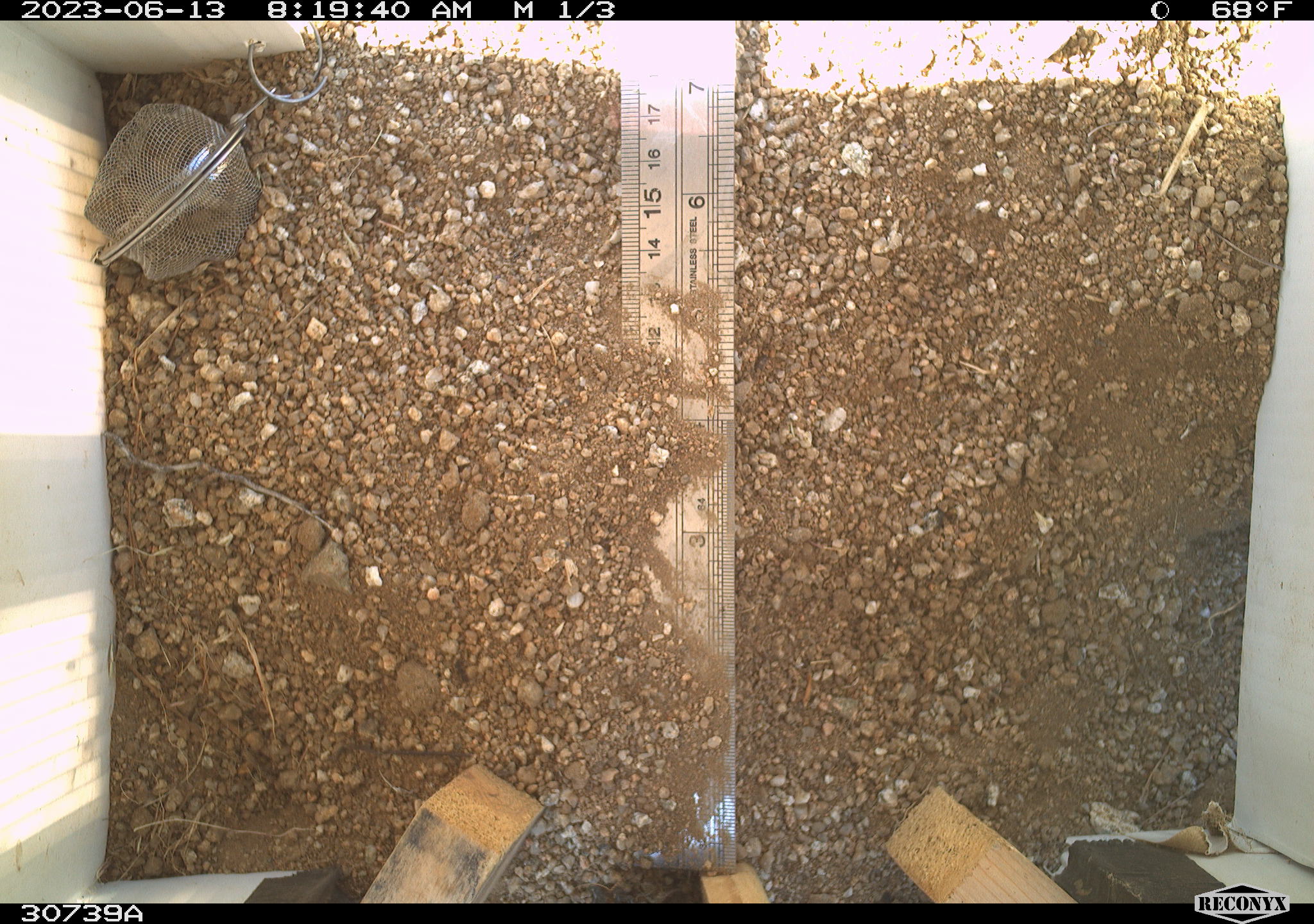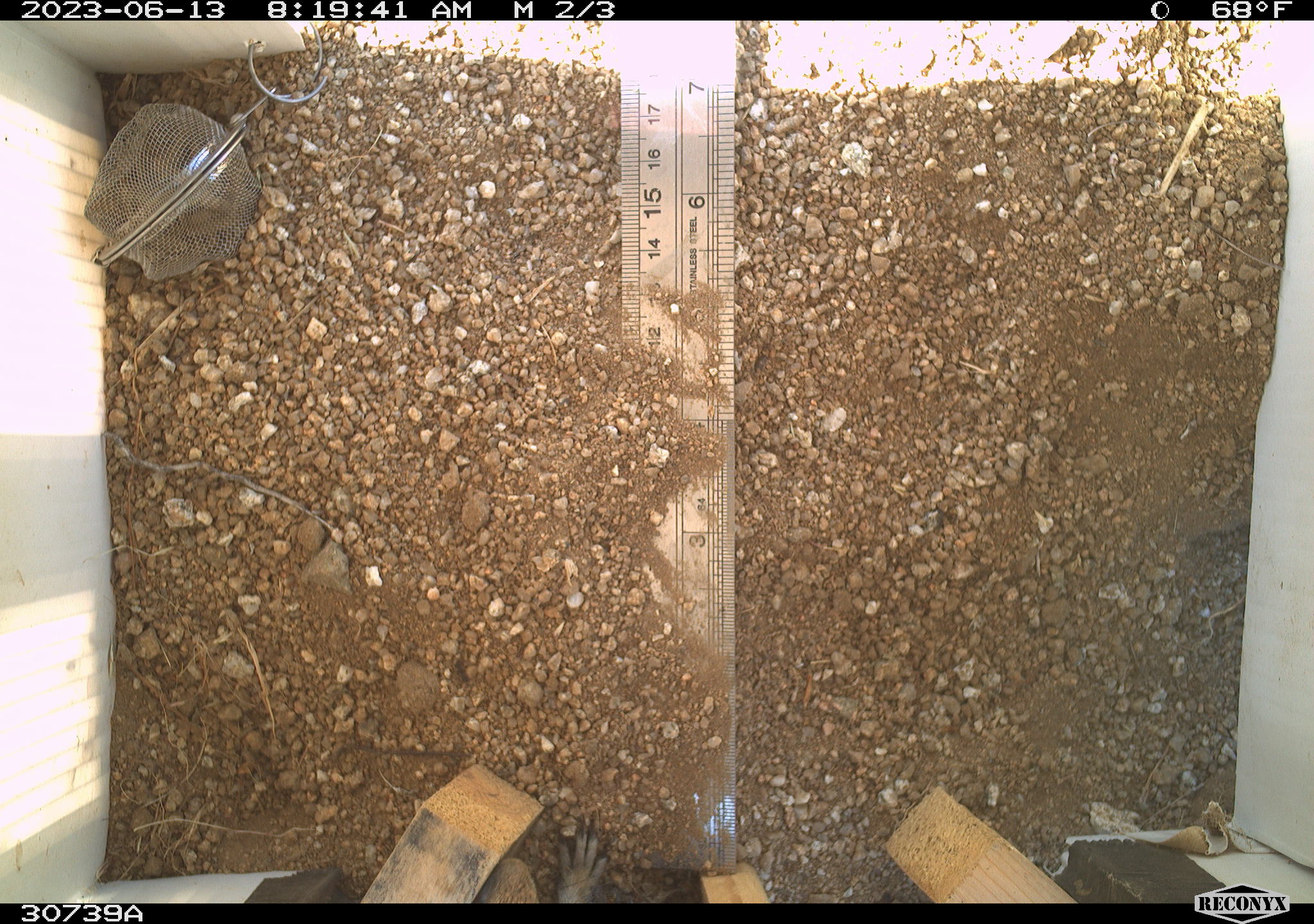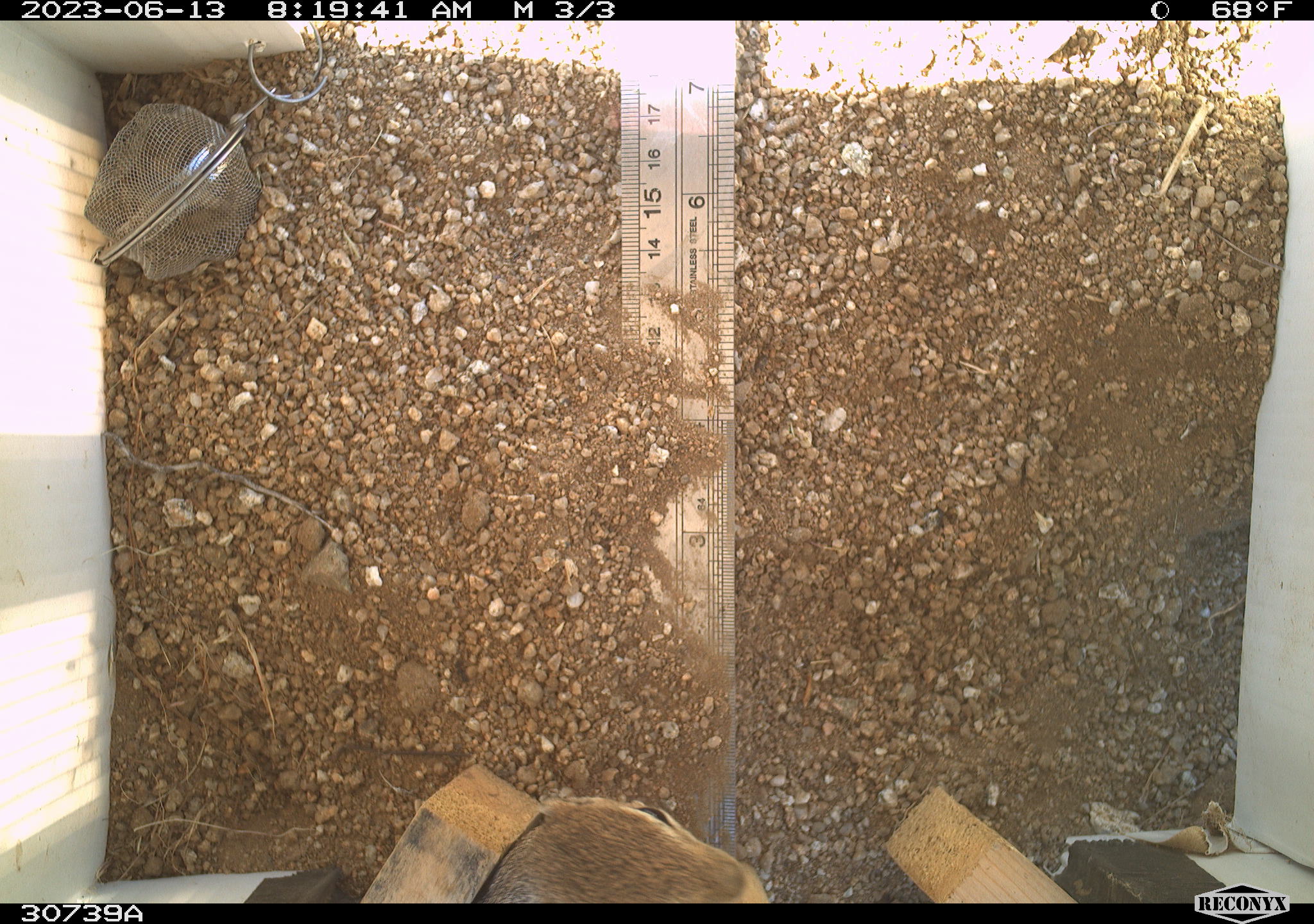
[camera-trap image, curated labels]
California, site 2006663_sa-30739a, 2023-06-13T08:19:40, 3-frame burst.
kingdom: Animalia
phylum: Chordata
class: Mammalia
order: Rodentia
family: Sciuridae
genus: Ammospermophilus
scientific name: Ammospermophilus leucurus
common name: white-tailed antelope squirrel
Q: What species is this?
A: White-tailed antelope squirrel (Ammospermophilus leucurus).